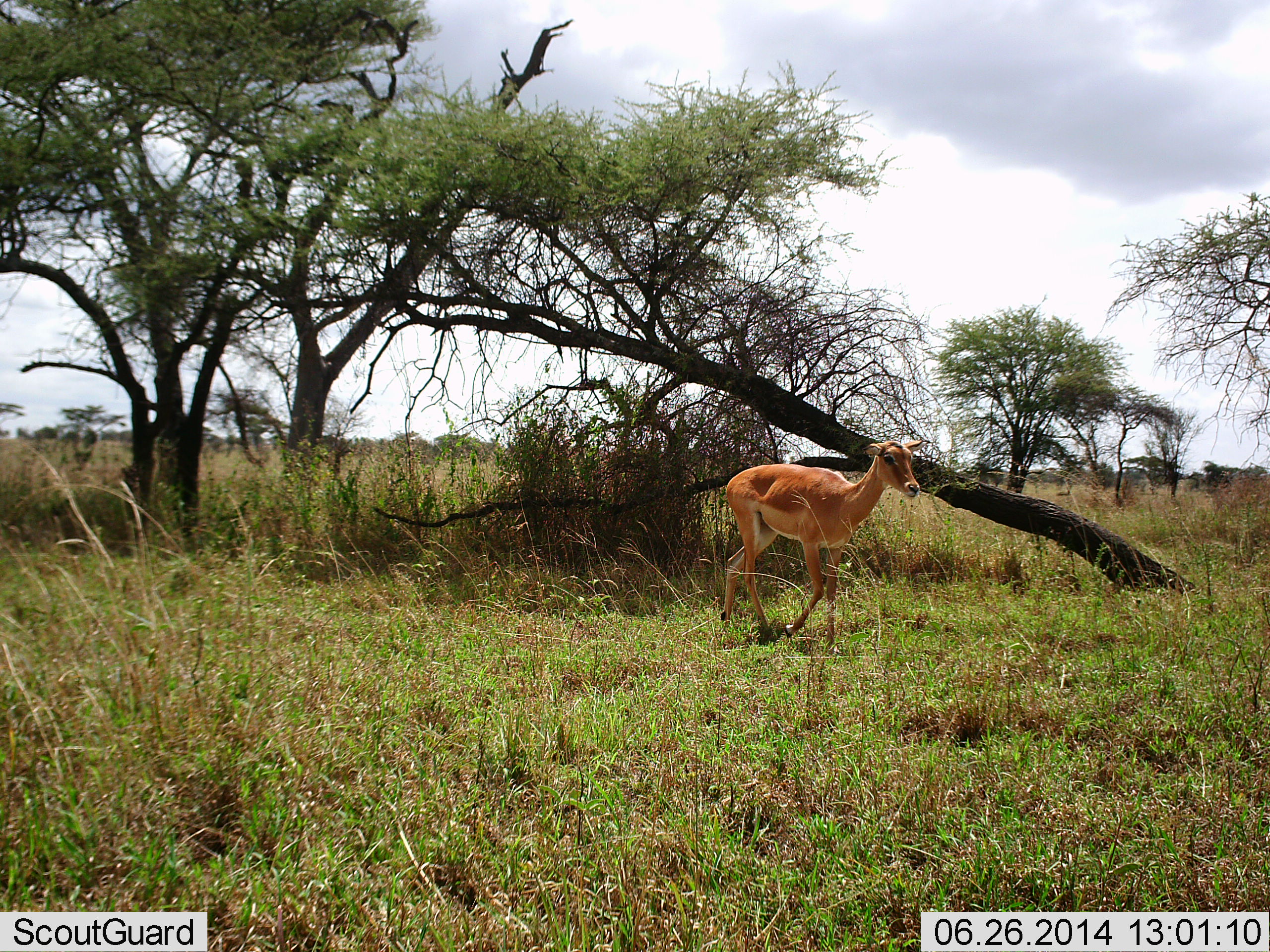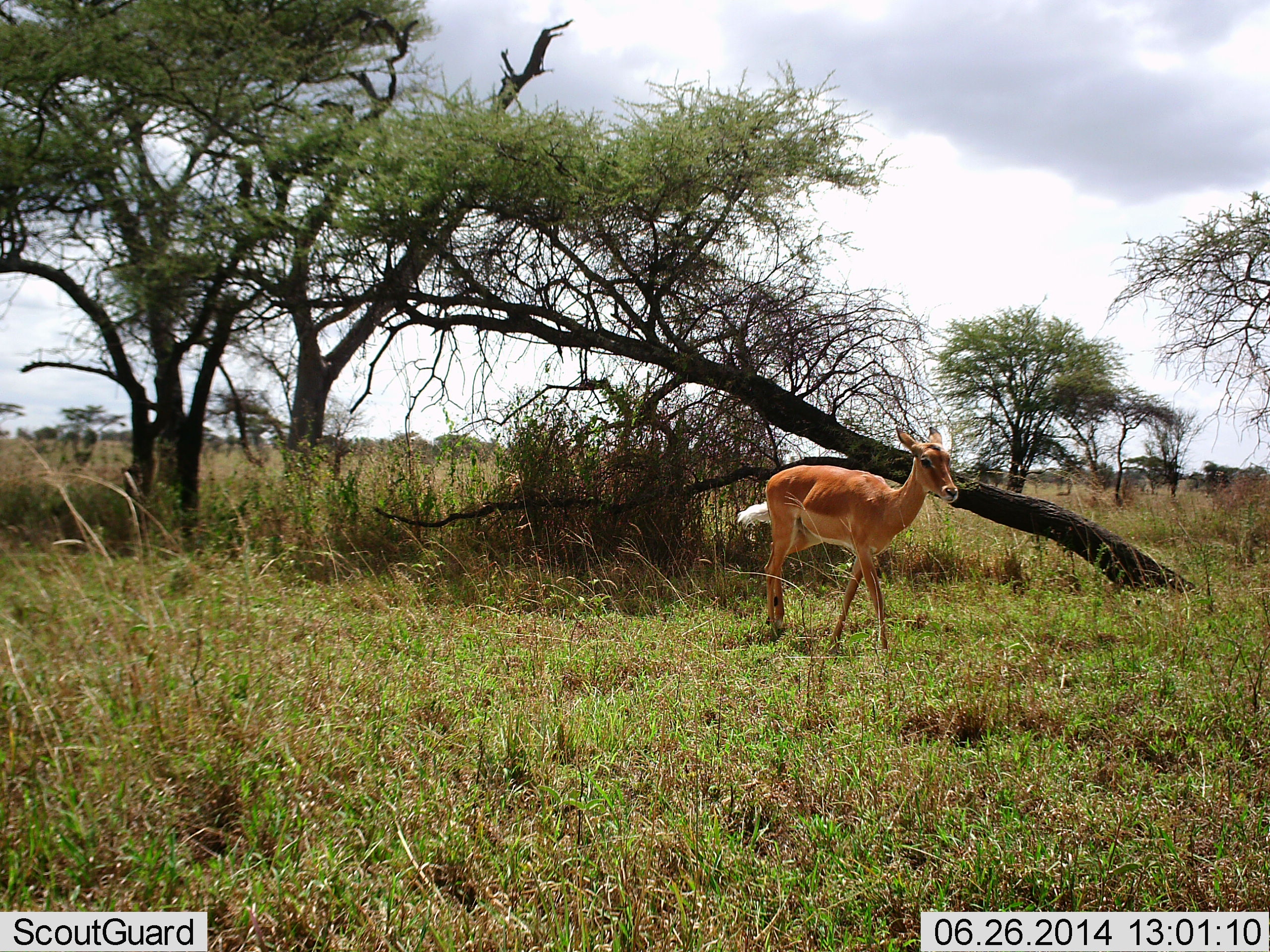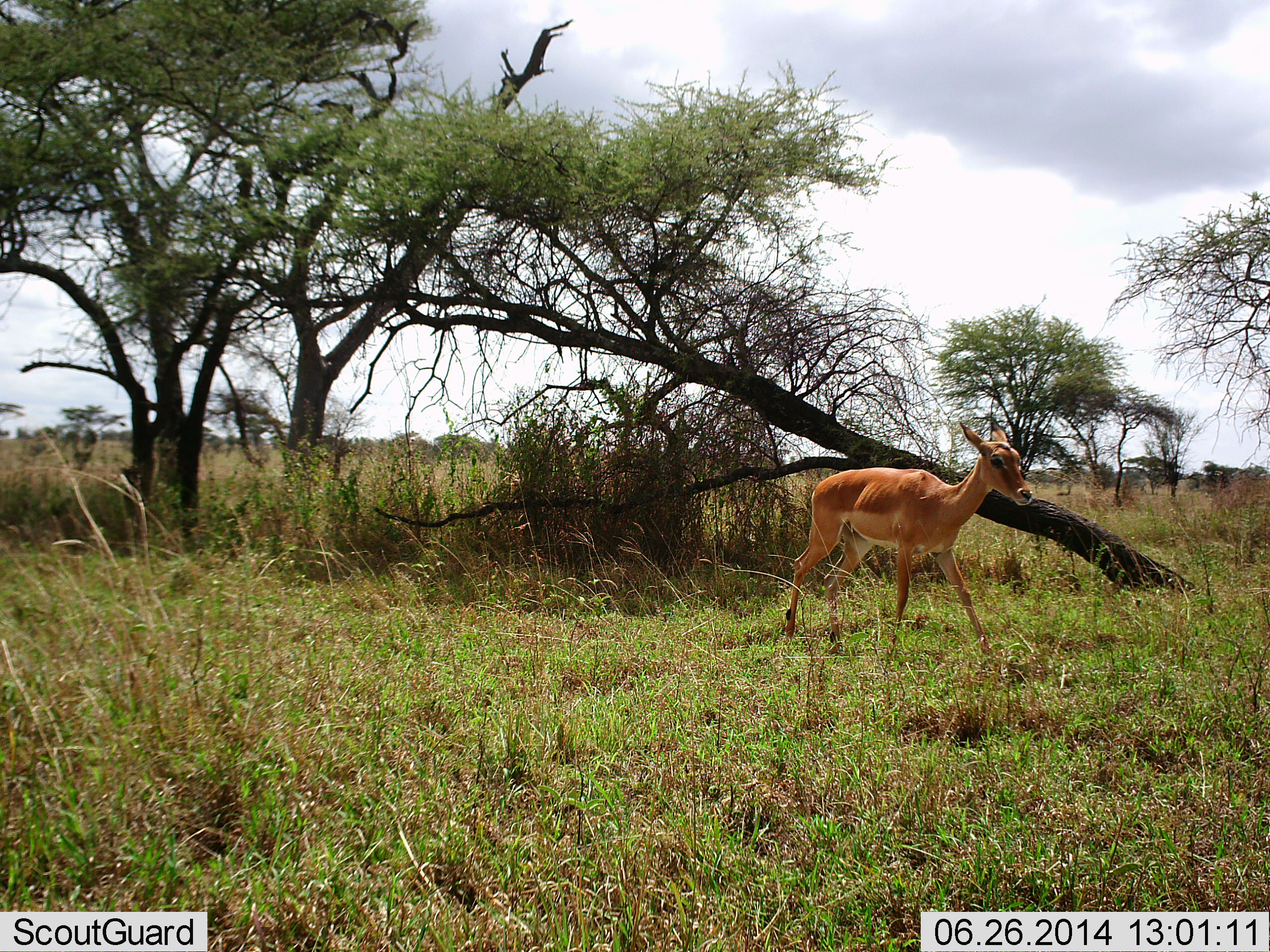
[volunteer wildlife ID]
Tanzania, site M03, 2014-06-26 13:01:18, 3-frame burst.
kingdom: Animalia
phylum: Chordata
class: Mammalia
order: Artiodactyla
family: Bovidae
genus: Aepyceros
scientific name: Aepyceros melampus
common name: impala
Impala (Aepyceros melampus), count 1. Behavior (volunteer vote fractions): standing 10%, resting 0%, moving 100%, interacting 0%. Young present (vote fraction): 10%. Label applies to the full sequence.